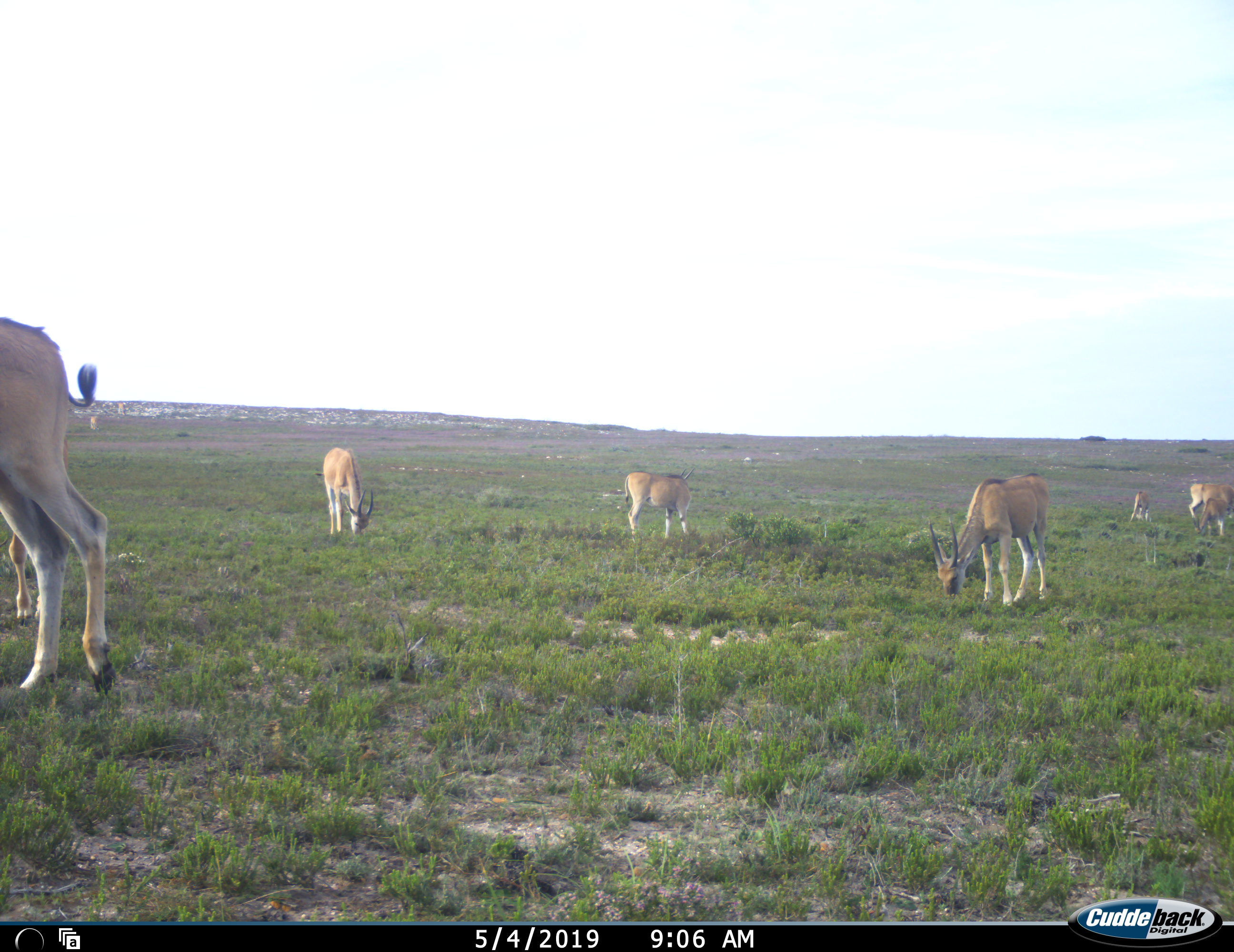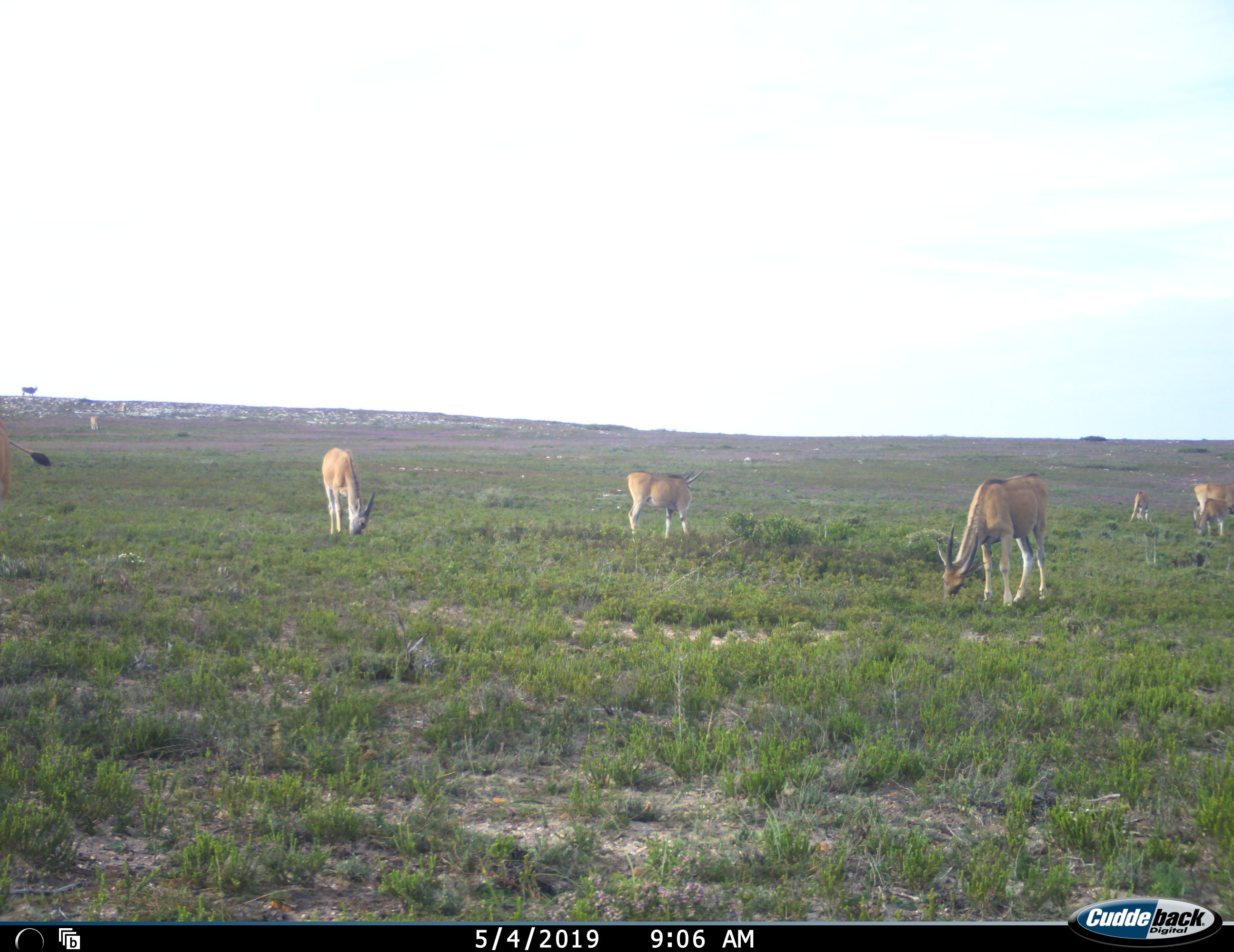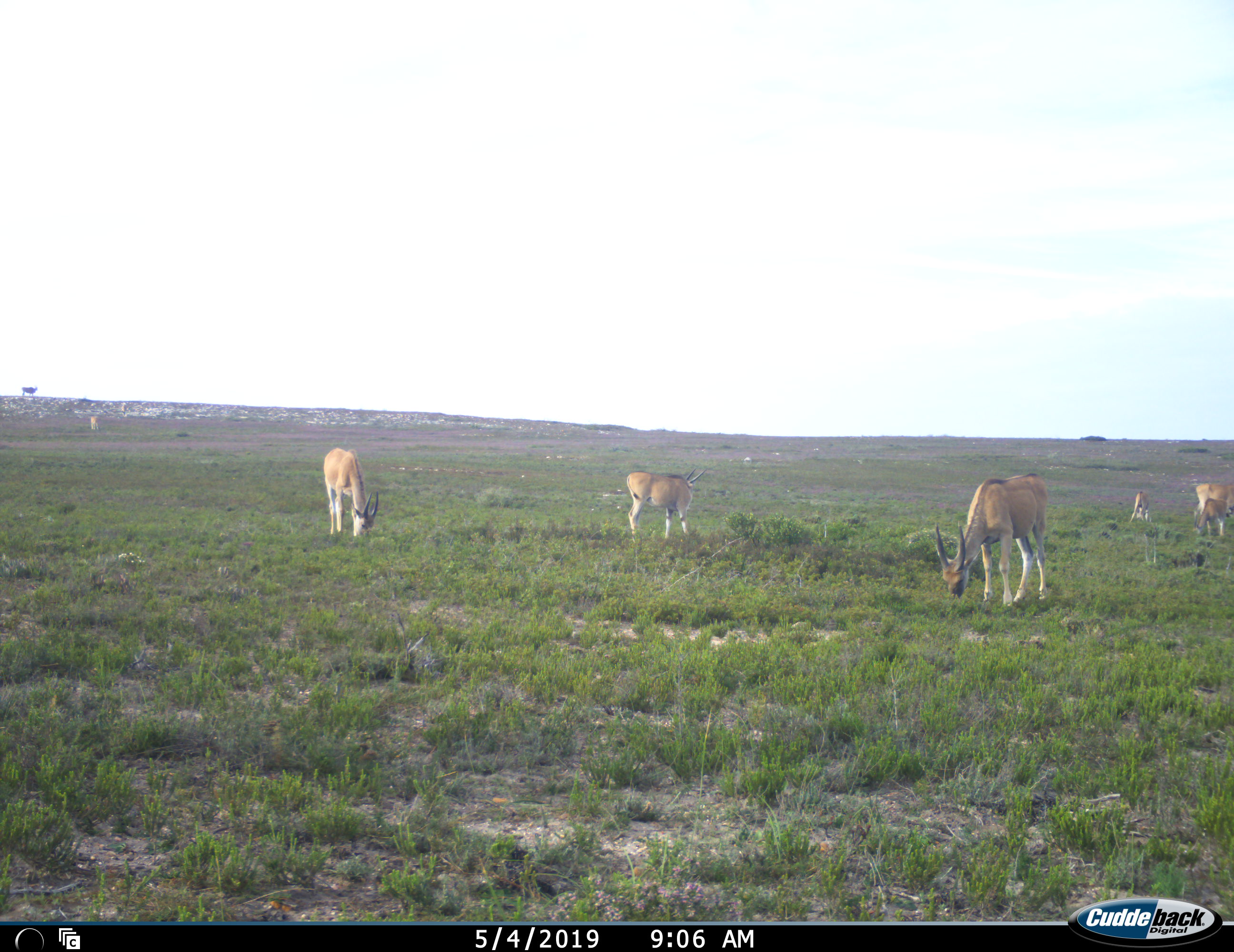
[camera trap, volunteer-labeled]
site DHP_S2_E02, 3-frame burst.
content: unidentified animal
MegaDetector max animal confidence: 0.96